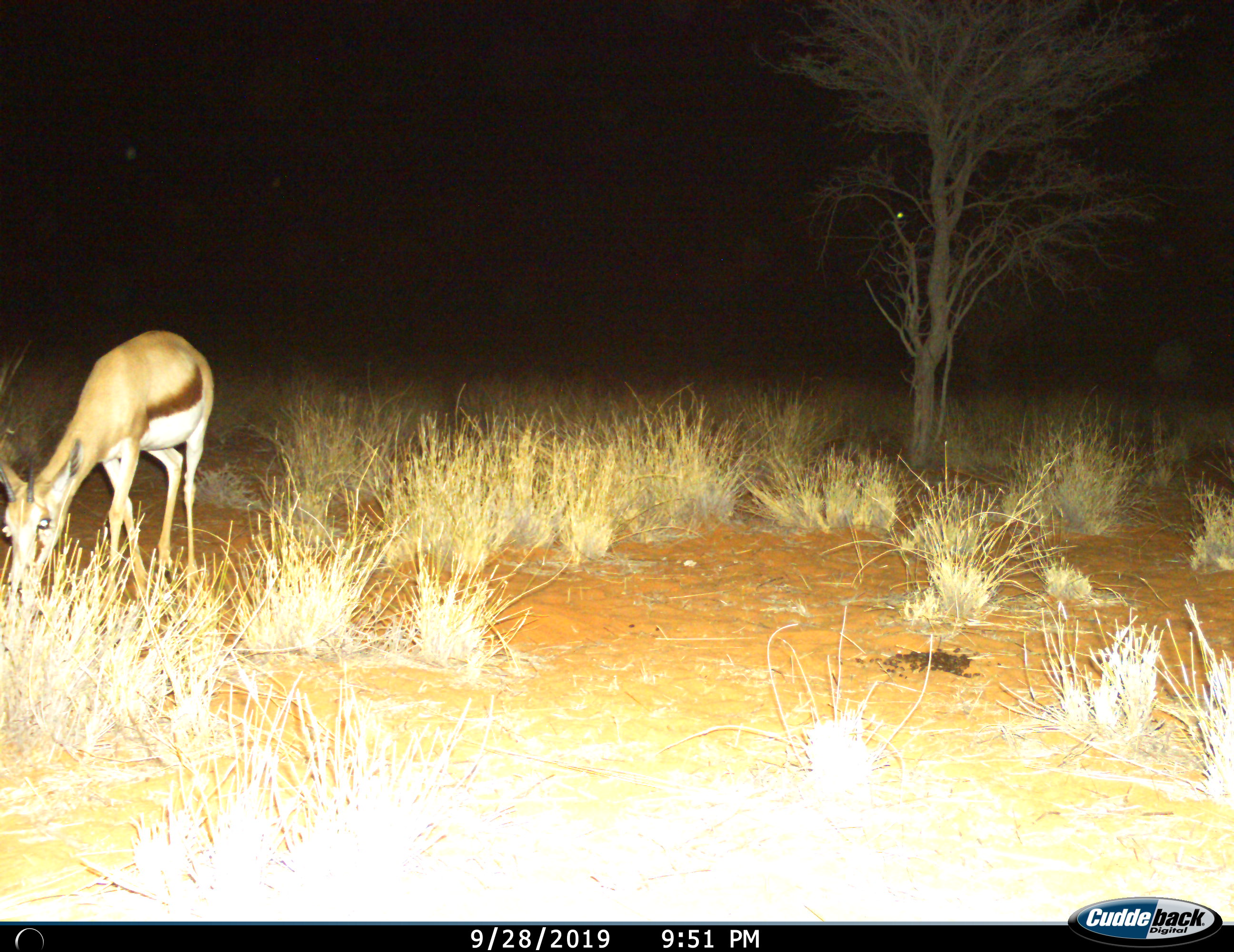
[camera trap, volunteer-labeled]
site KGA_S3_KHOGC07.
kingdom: Animalia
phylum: Chordata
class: Mammalia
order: Artiodactyla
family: Bovidae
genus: Antidorcas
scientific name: Antidorcas marsupialis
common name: springbok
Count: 1.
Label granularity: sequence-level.